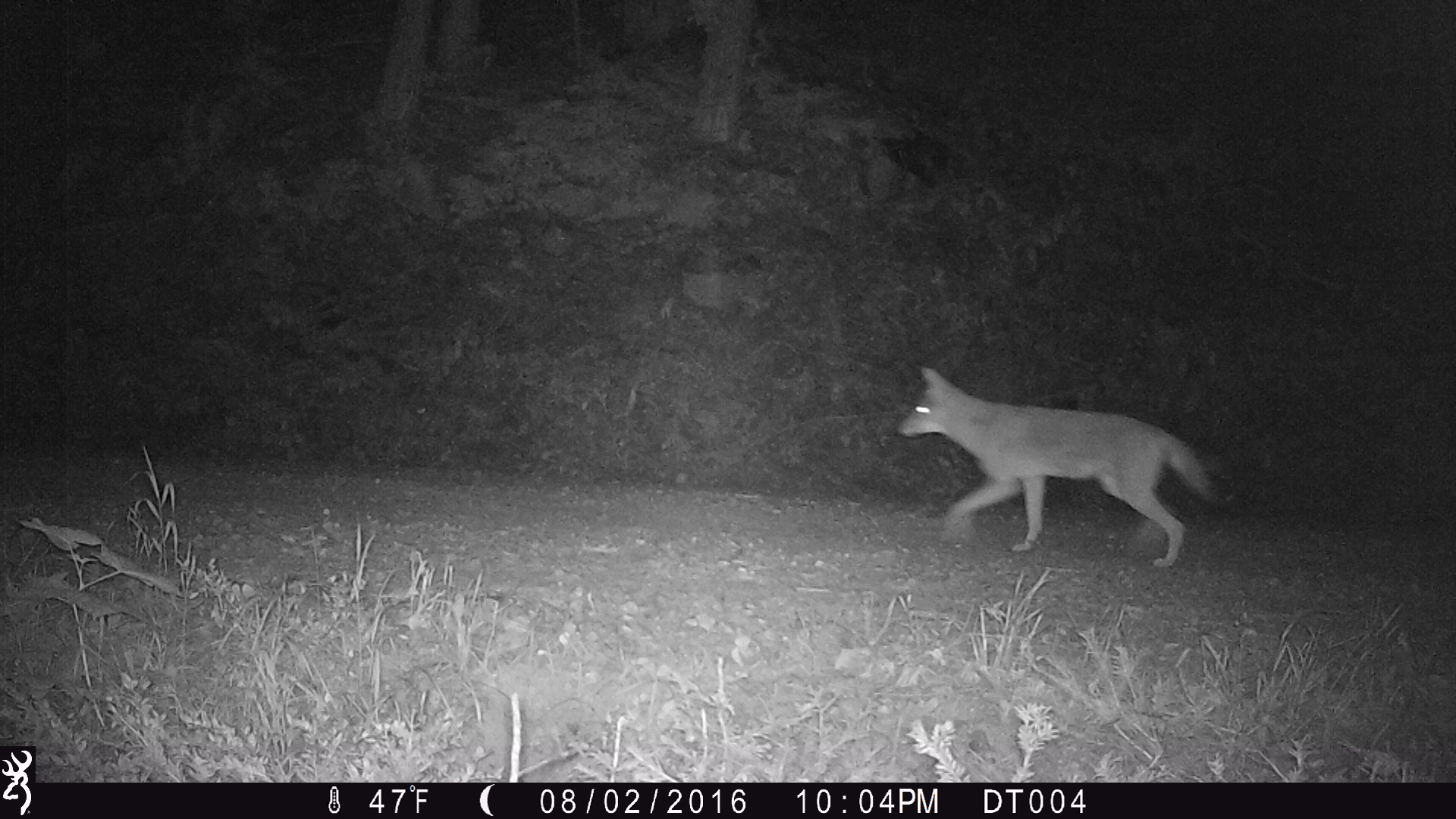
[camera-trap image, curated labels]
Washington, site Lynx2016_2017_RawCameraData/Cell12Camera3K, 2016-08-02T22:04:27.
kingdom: Animalia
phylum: Chordata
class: Mammalia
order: Carnivora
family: Canidae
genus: Canis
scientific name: Canis latrans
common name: coyote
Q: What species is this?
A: Canis latrans (coyote).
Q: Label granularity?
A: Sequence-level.